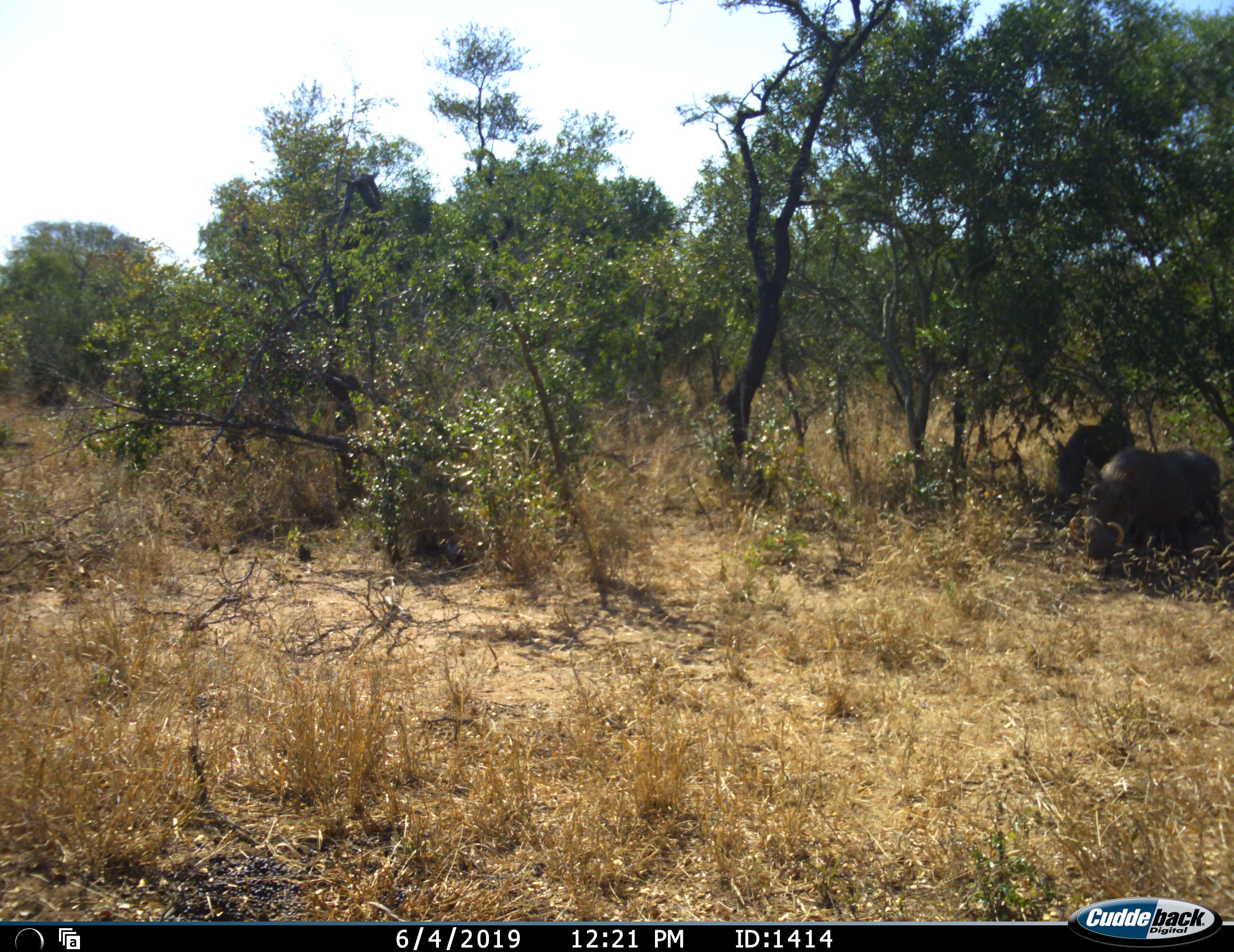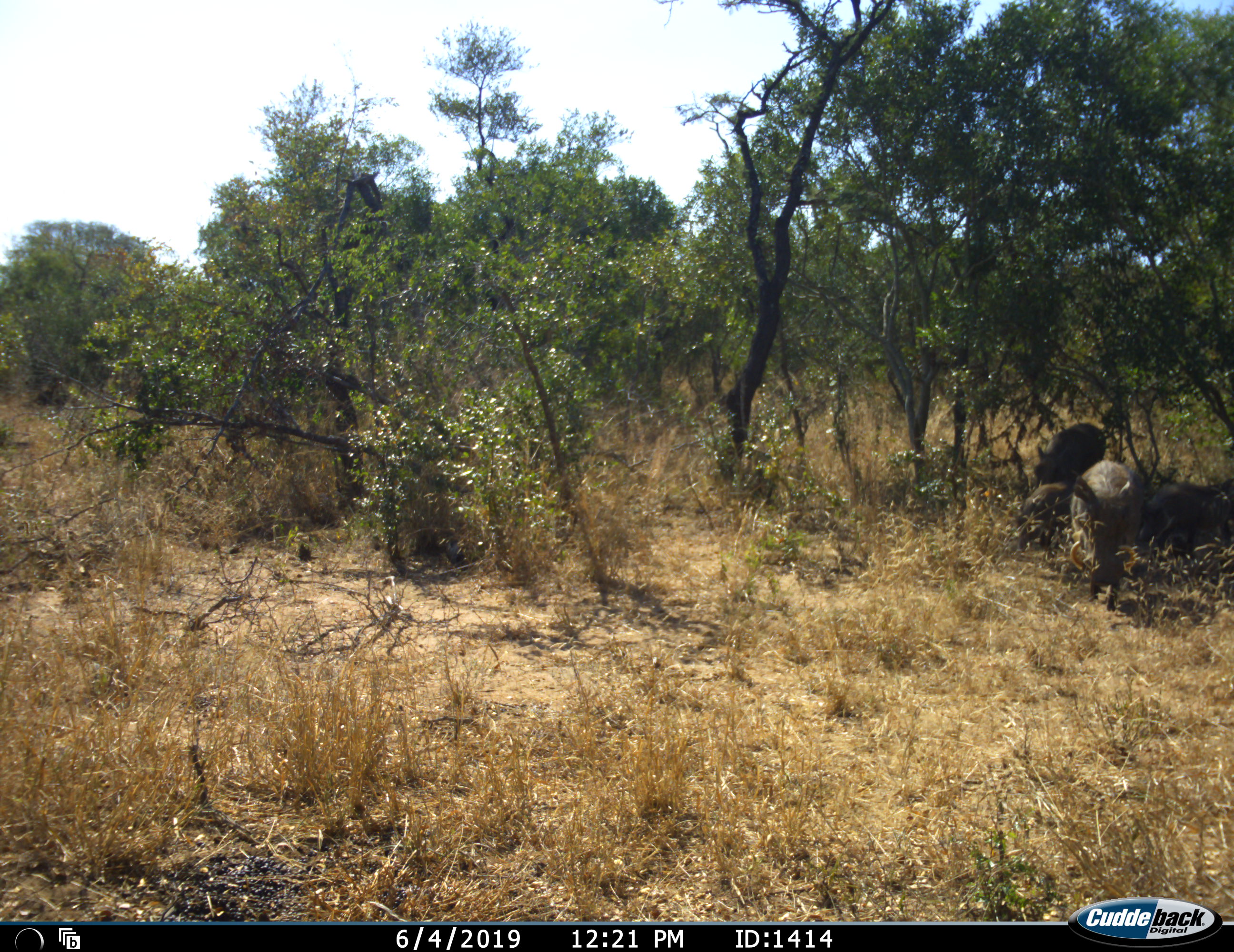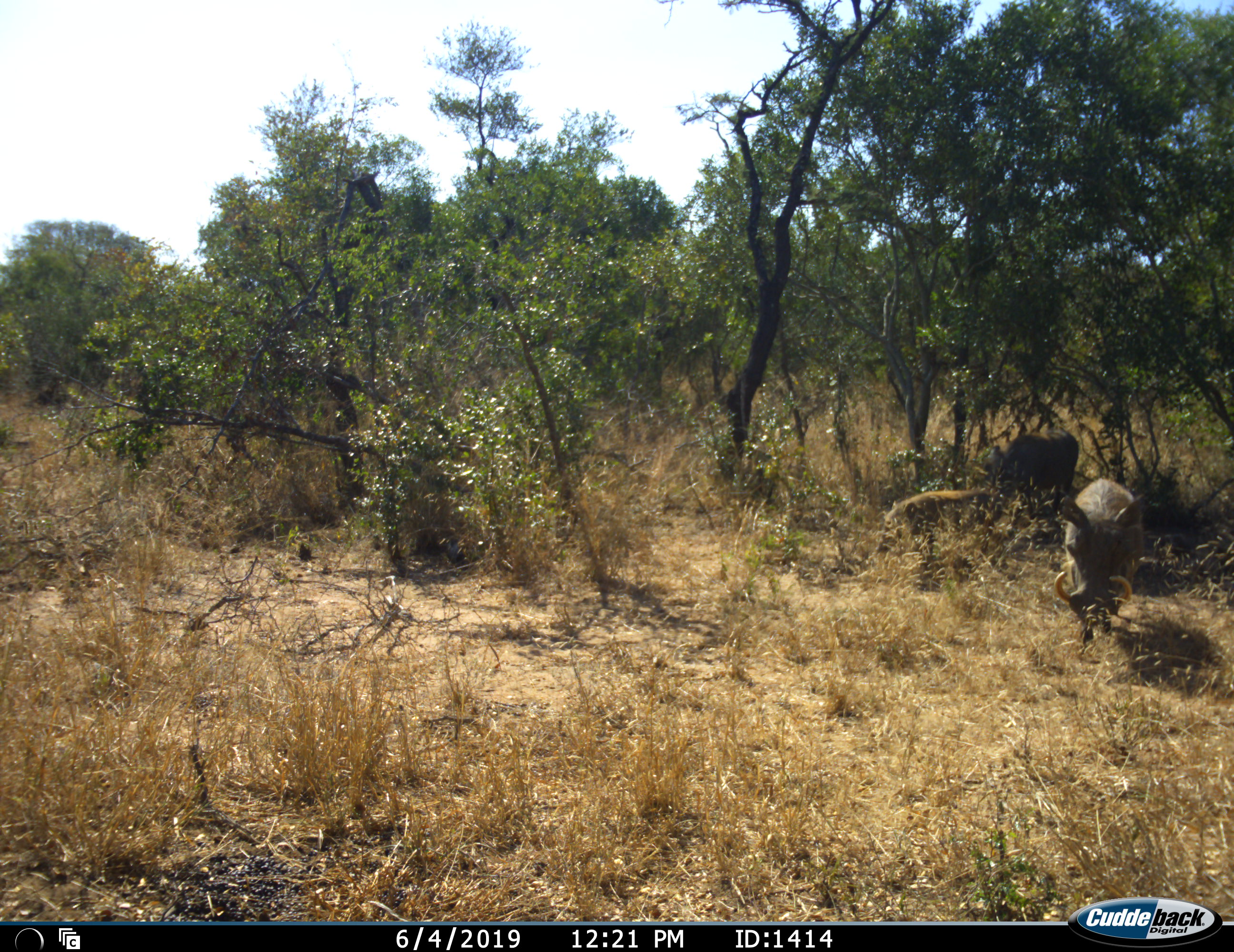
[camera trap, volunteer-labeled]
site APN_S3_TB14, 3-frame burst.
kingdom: Animalia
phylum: Chordata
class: Mammalia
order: Artiodactyla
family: Suidae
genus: Phacochoerus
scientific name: Phacochoerus africanus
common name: warthog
Warthog (Phacochoerus africanus), count 3. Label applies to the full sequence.